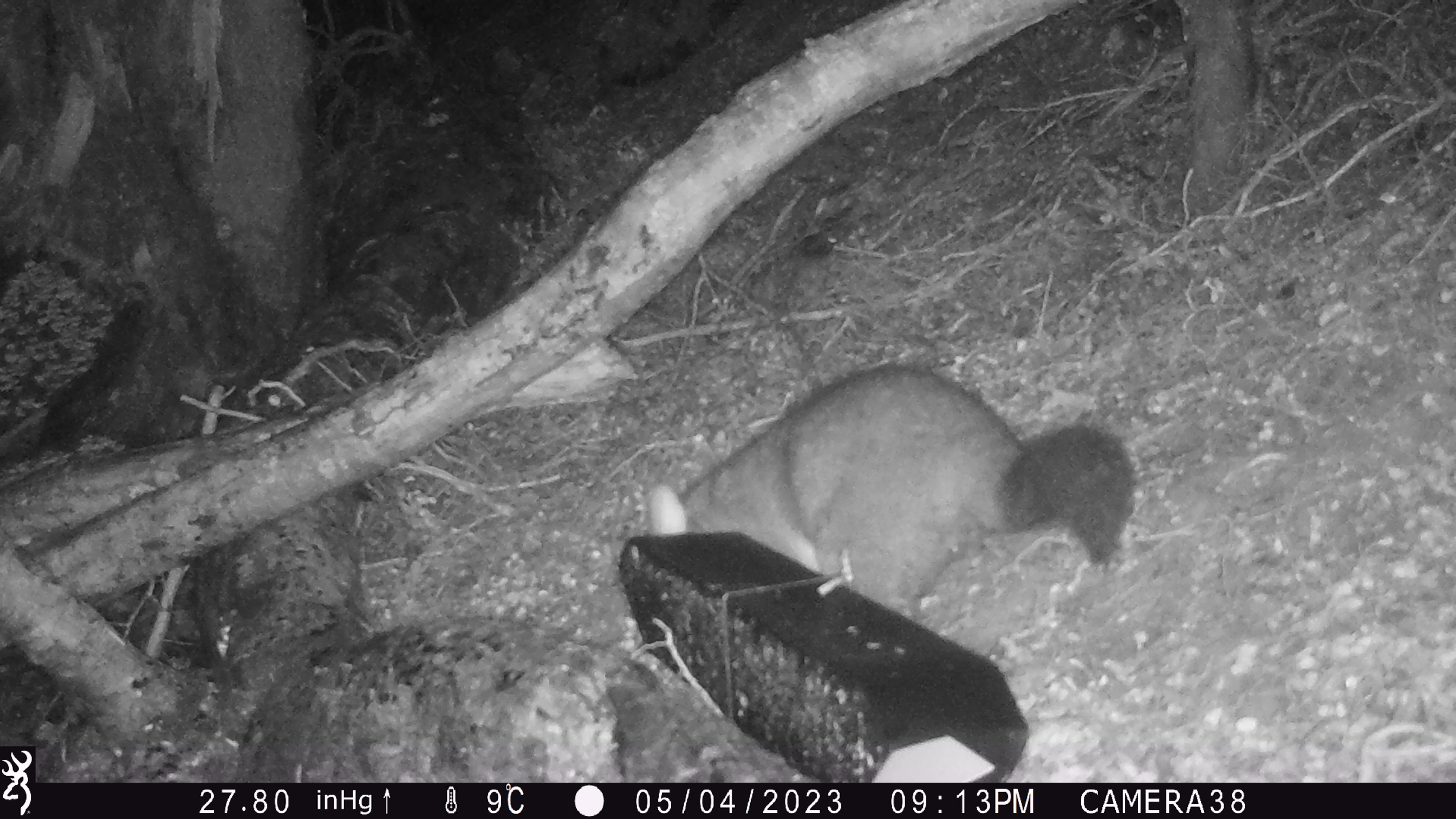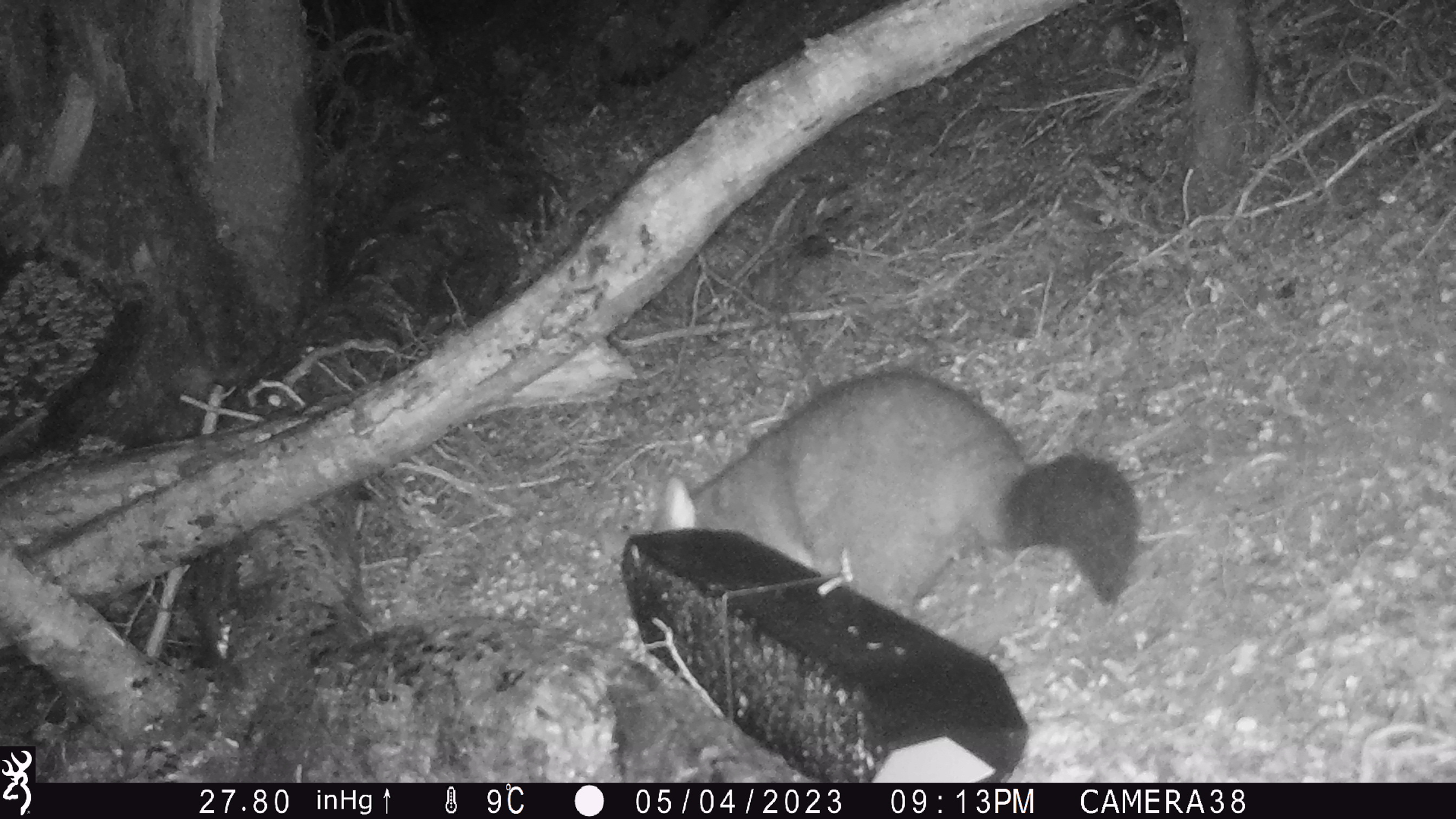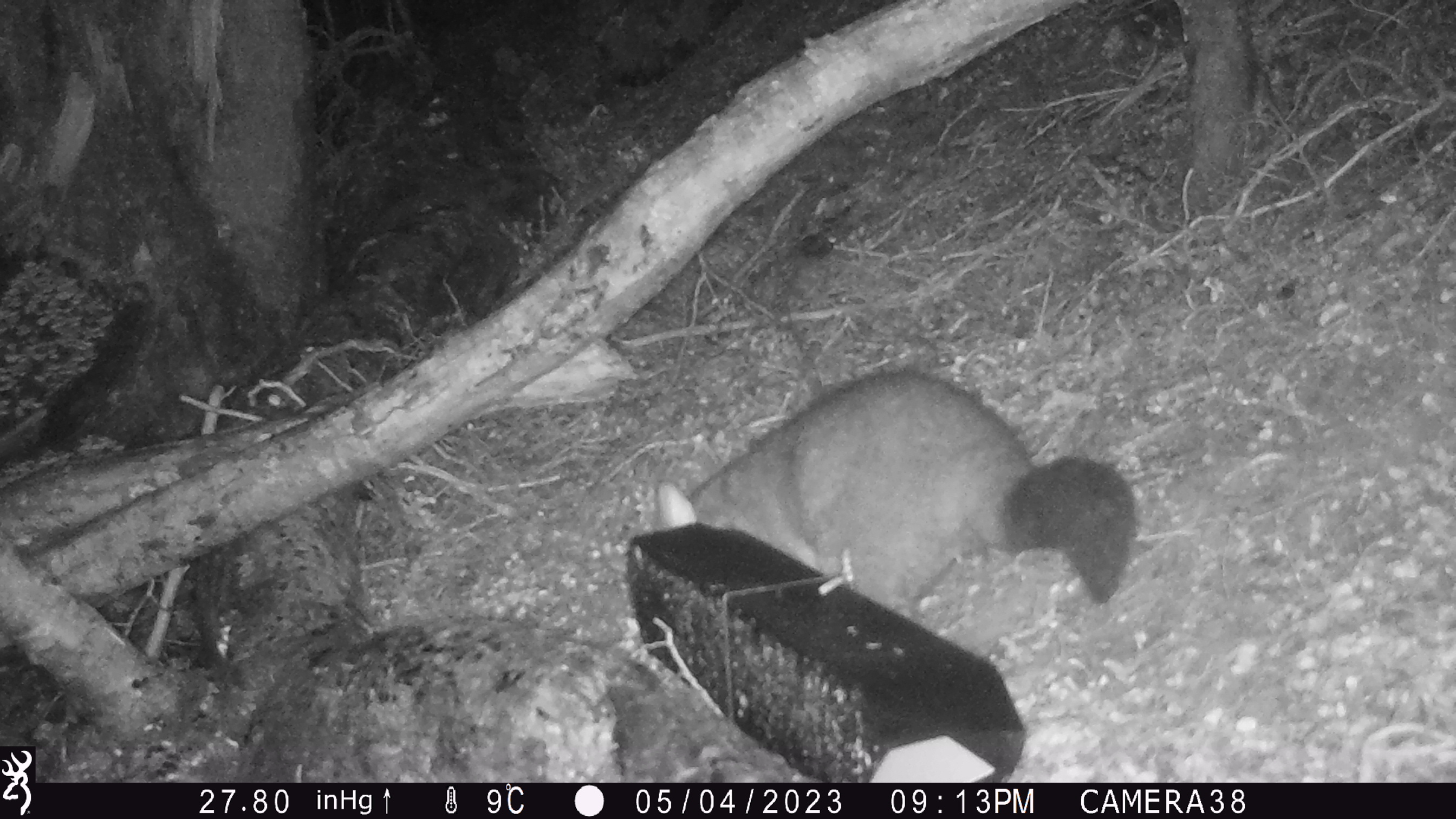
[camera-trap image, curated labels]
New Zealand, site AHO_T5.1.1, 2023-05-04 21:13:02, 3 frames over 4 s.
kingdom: Animalia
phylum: Chordata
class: Mammalia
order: Carnivora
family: Mustelidae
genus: Mustela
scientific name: Mustela erminea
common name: stoat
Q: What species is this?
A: Stoat (Mustela erminea).